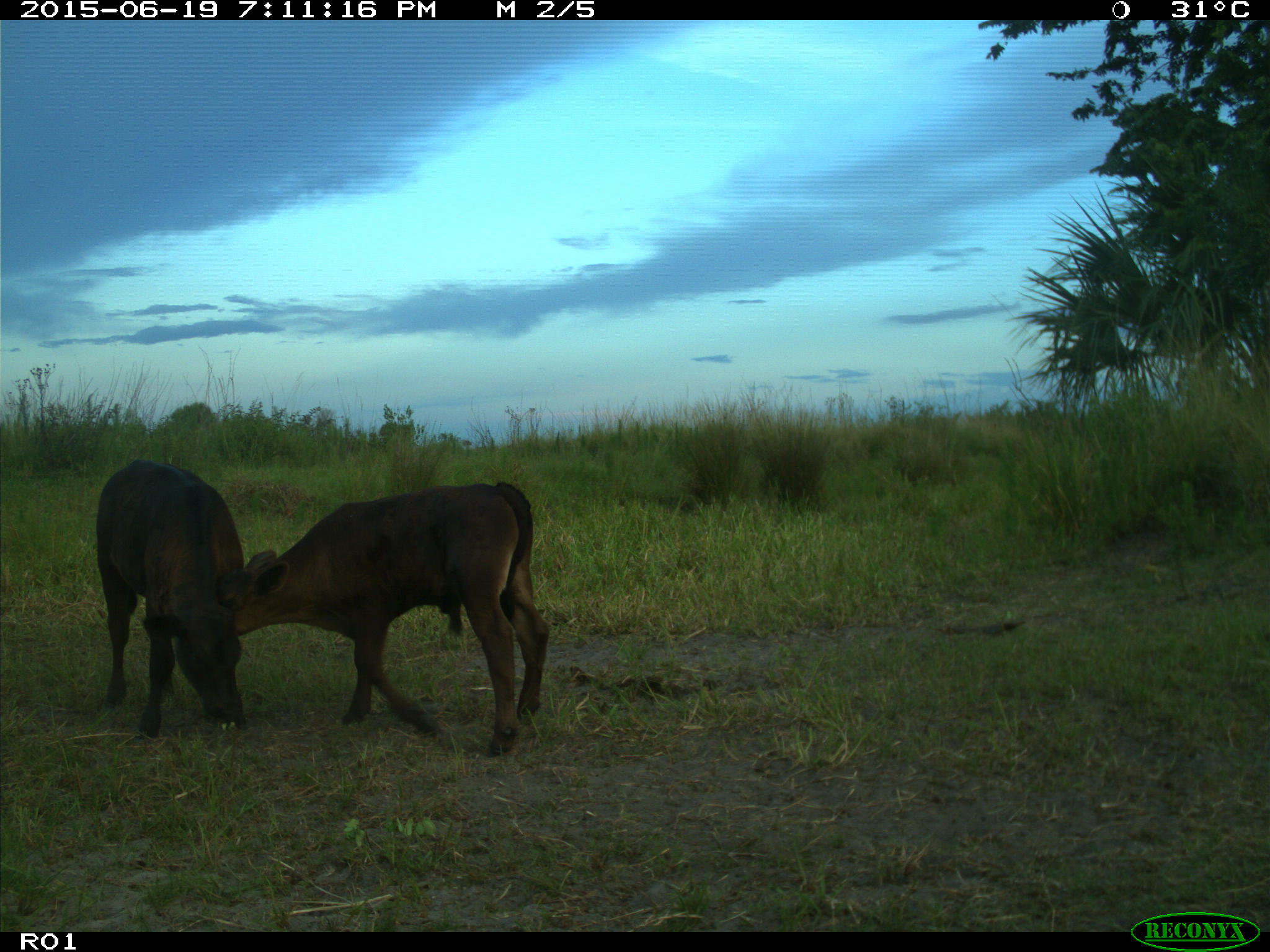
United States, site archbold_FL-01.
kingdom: Animalia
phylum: Chordata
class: Mammalia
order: Artiodactyla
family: Bovidae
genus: Bos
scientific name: Bos taurus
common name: domestic cow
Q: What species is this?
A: Bos taurus (domestic cow).